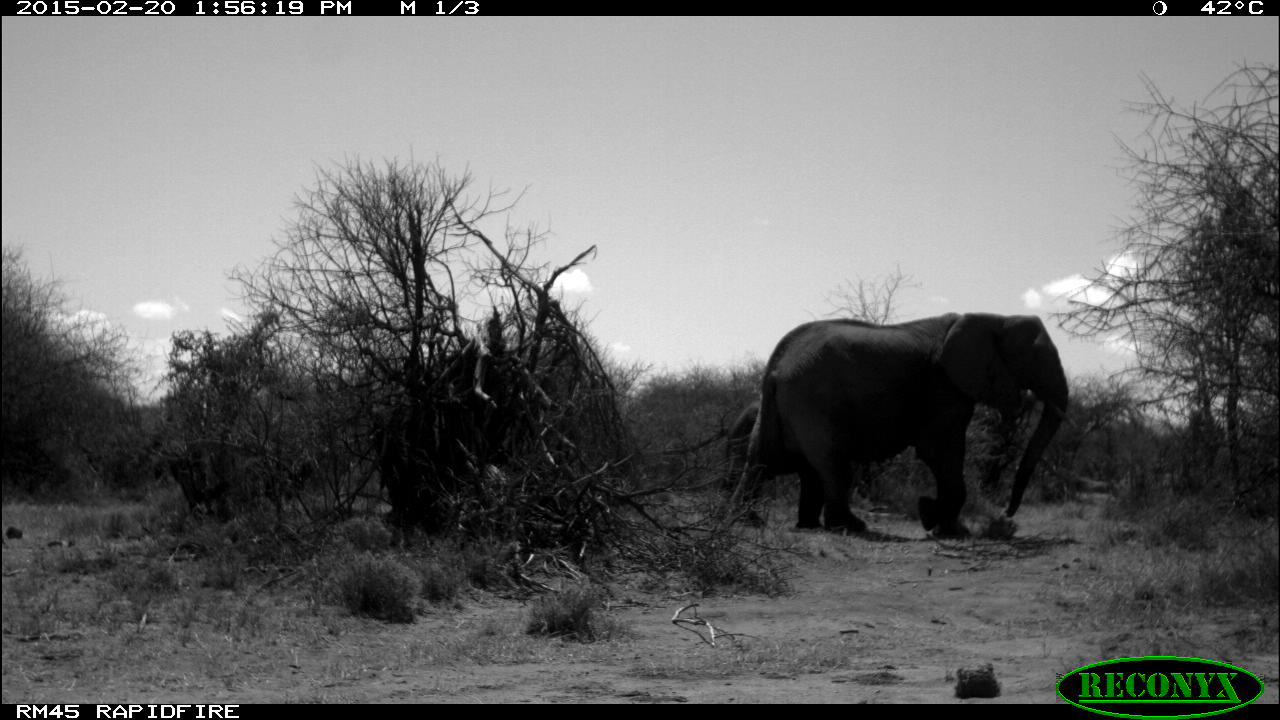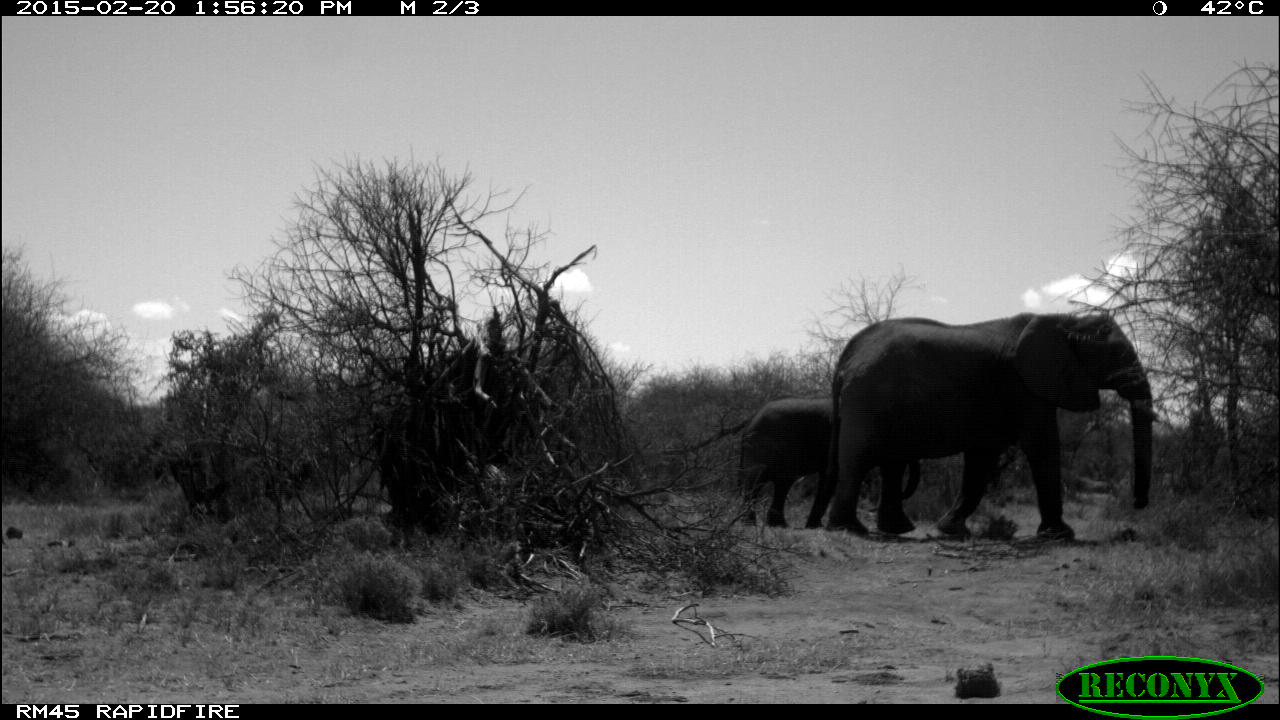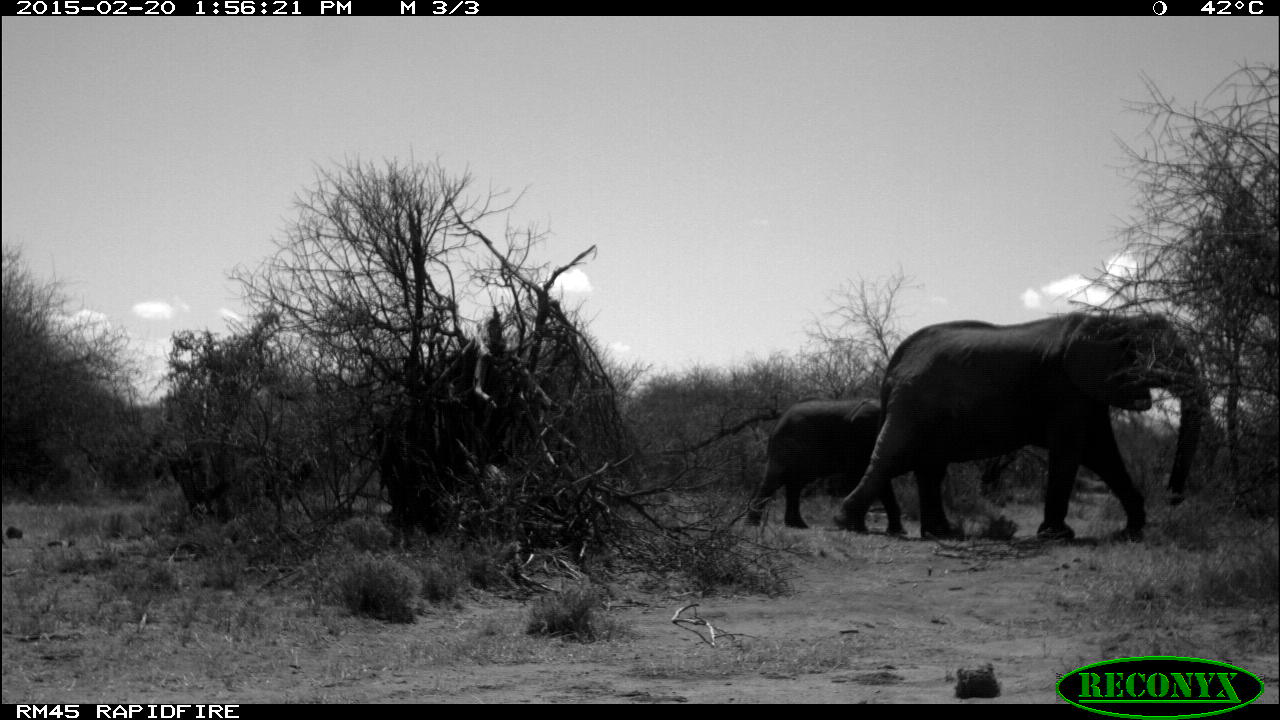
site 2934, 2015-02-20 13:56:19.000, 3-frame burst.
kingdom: Animalia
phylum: Chordata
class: Mammalia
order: Proboscidea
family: Elephantidae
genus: Loxodonta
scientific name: Loxodonta africana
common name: african bush elephant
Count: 2.